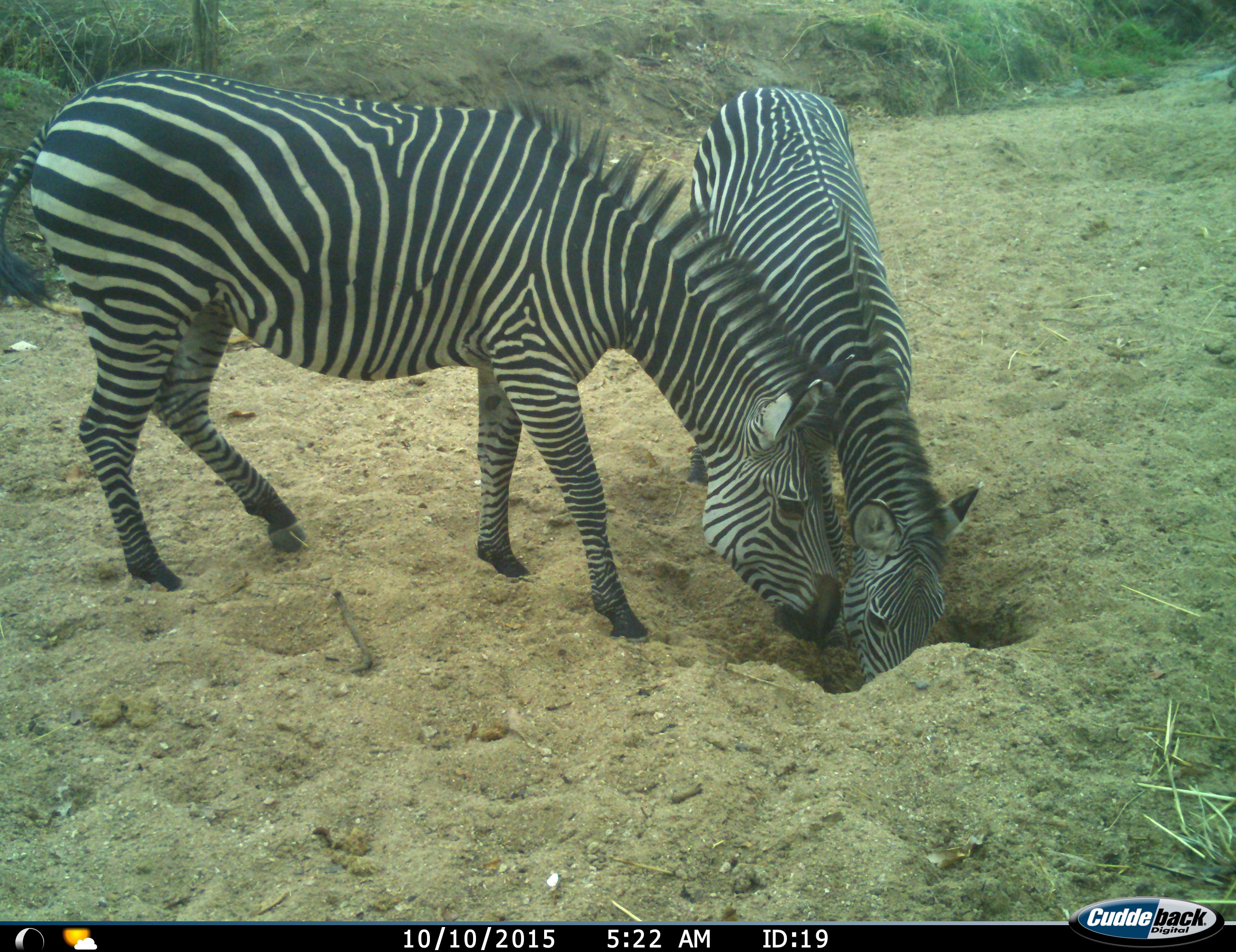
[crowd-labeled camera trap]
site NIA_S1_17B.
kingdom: Animalia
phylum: Chordata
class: Mammalia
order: Perissodactyla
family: Equidae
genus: Equus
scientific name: Equus quagga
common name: plains zebra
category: zebraplains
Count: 2.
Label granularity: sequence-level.